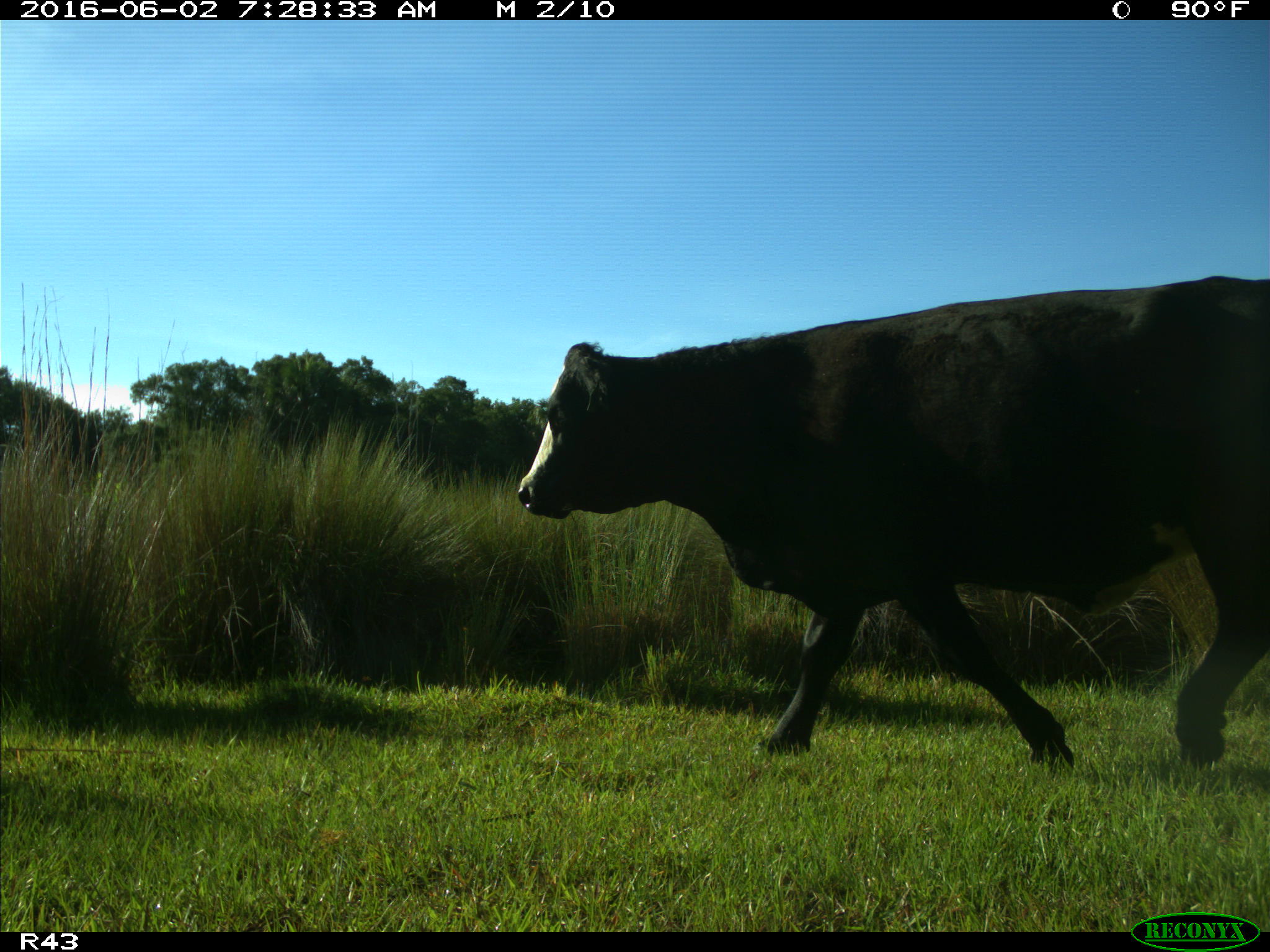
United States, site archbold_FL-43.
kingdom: Animalia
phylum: Chordata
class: Mammalia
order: Artiodactyla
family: Bovidae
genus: Bos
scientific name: Bos taurus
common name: domestic cow